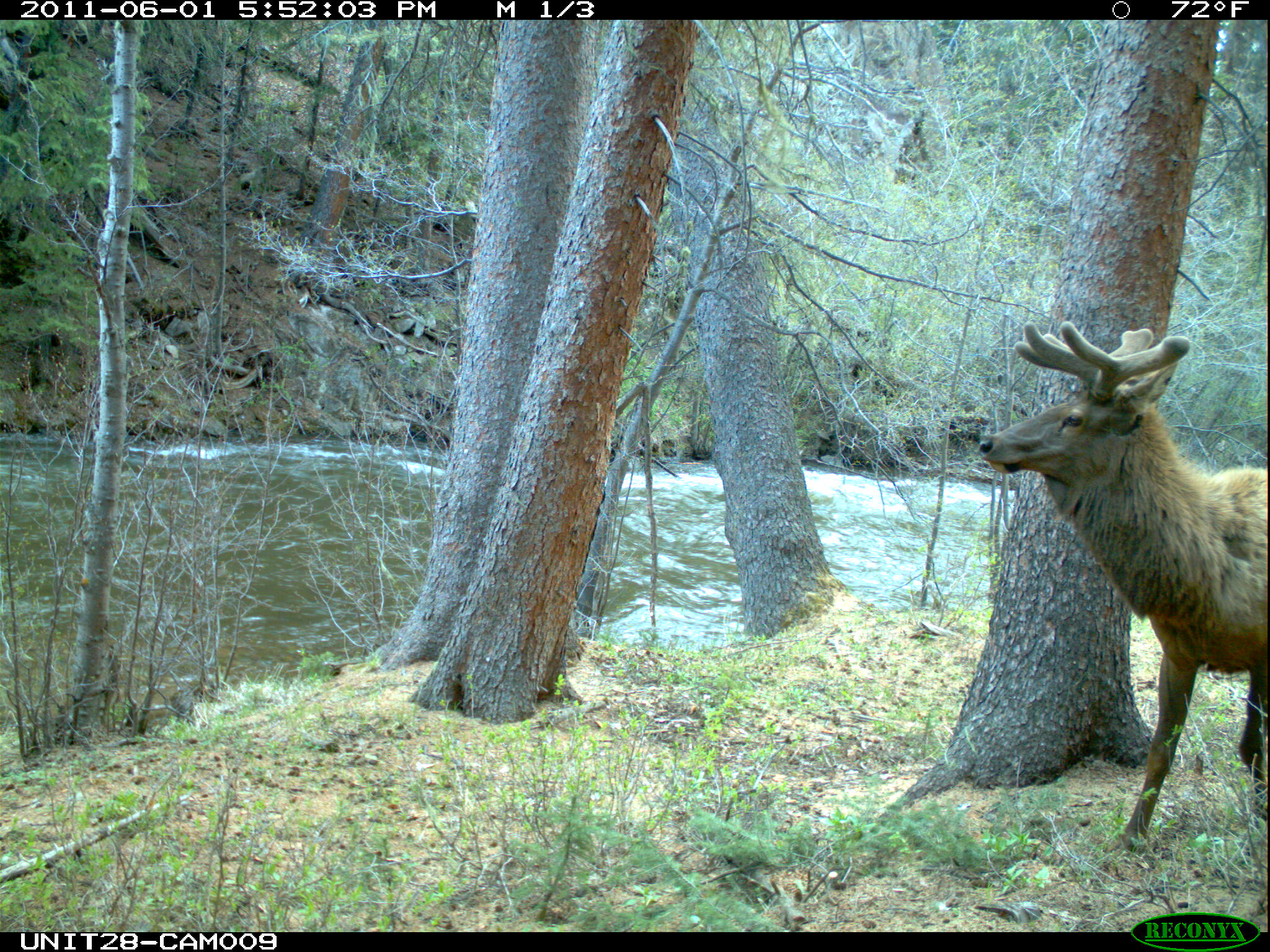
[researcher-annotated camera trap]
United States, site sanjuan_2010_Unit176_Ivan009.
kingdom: Animalia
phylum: Chordata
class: Mammalia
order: Artiodactyla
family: Cervidae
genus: Cervus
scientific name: Cervus elaphus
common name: red deer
Cervus elaphus (red deer).